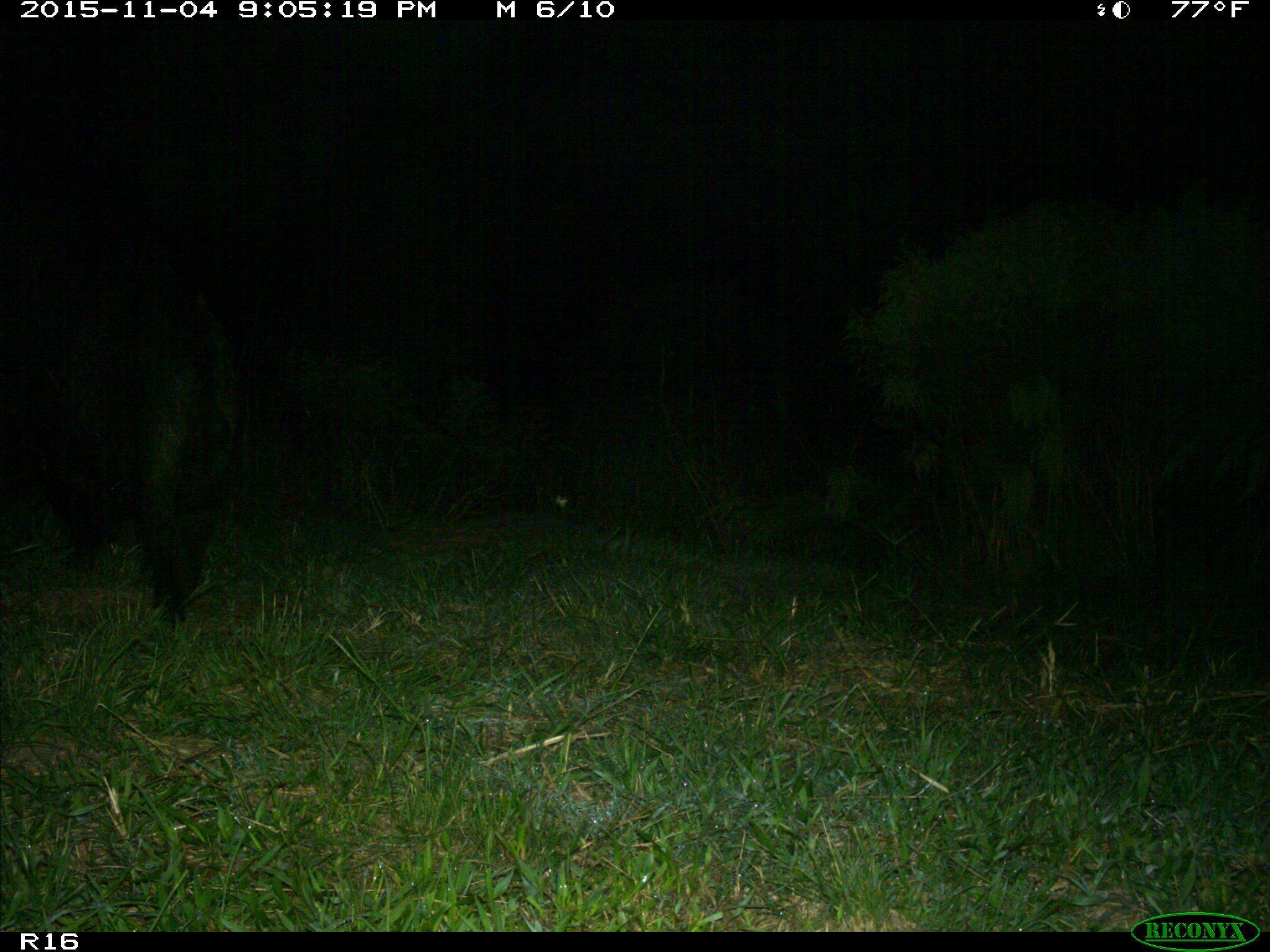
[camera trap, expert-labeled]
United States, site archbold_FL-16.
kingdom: Animalia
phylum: Chordata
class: Mammalia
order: Artiodactyla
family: Suidae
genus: Sus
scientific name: Sus scrofa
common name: wild boar